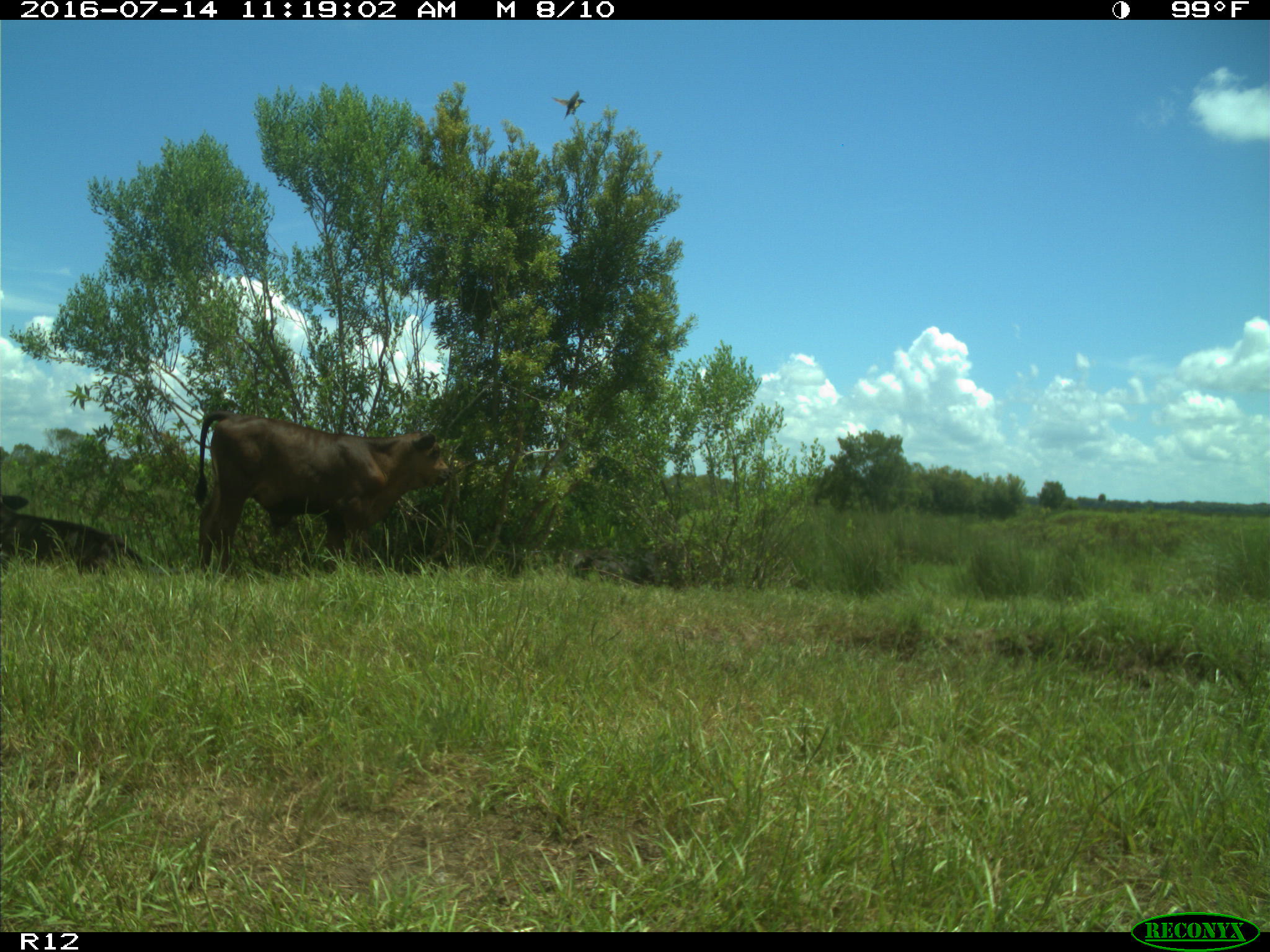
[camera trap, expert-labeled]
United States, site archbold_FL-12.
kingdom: Animalia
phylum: Chordata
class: Mammalia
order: Artiodactyla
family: Bovidae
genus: Bos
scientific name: Bos taurus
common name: domestic cow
Bos taurus (domestic cow).